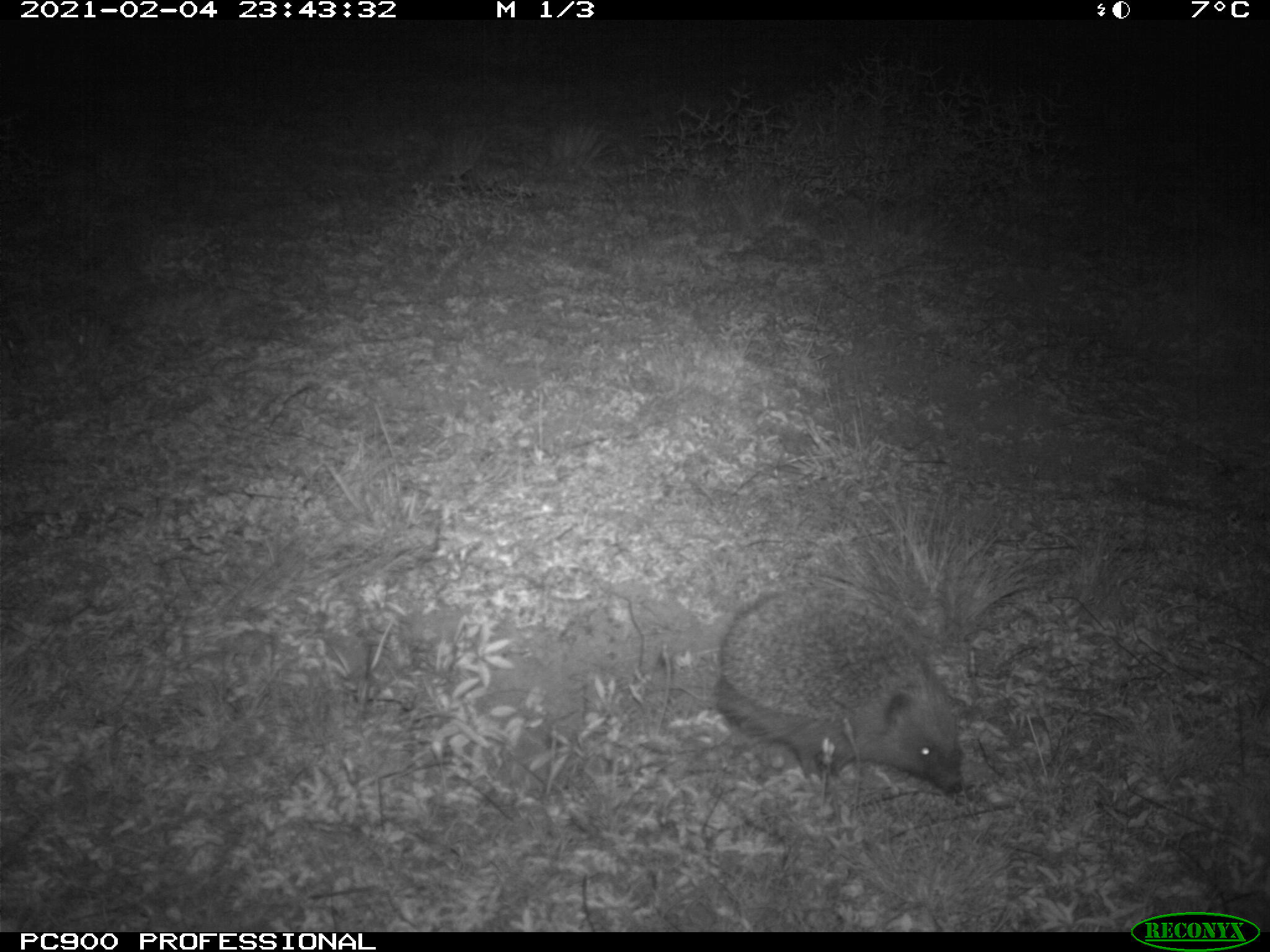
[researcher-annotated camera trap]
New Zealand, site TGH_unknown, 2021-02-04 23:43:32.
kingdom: Animalia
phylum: Chordata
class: Mammalia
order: Eulipotyphla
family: Erinaceidae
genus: Erinaceus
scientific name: Erinaceus europaeus europaeus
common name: european hedgehog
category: hedgehog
Hedgehog (european hedgehog) (Erinaceus europaeus europaeus).